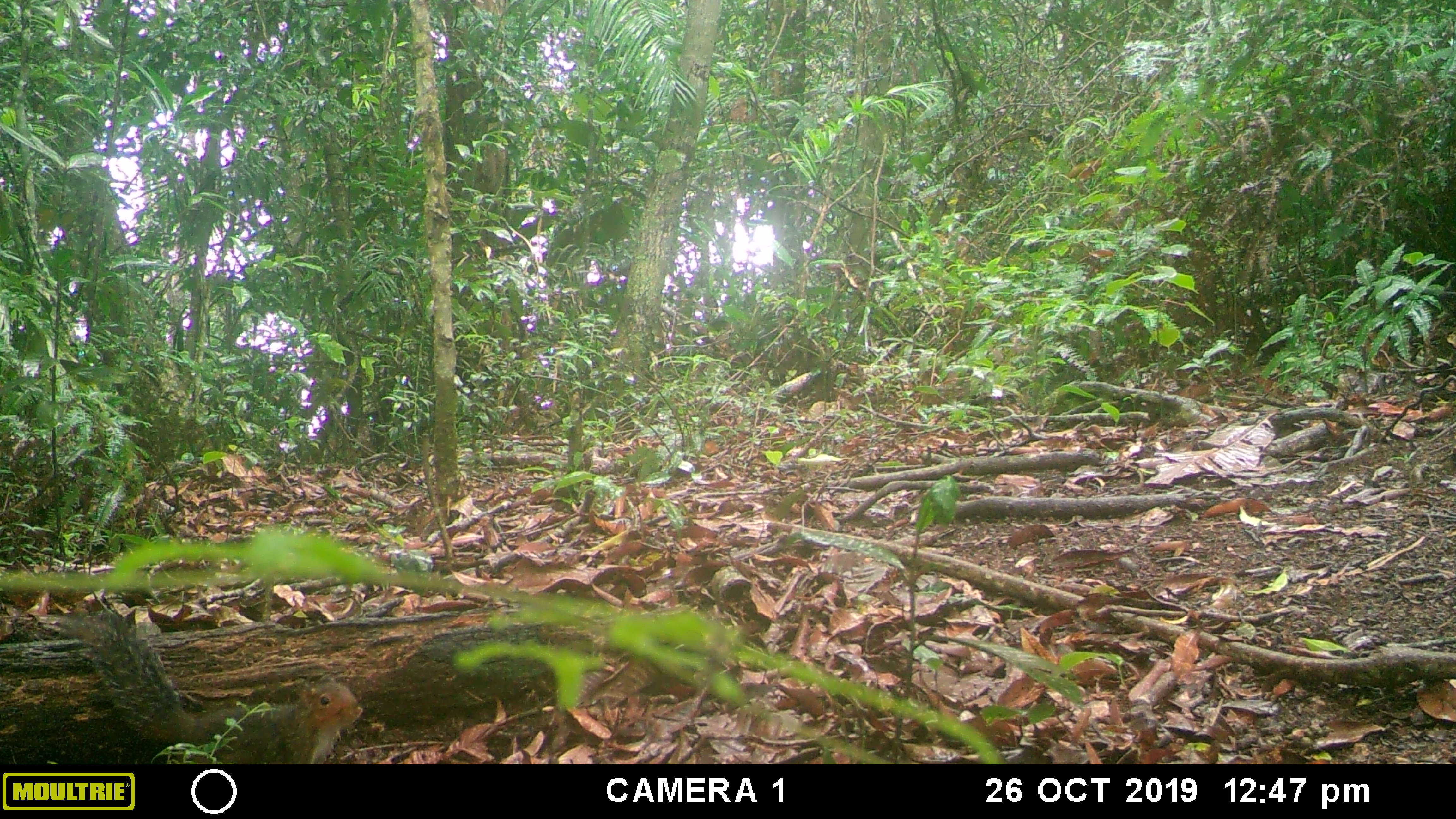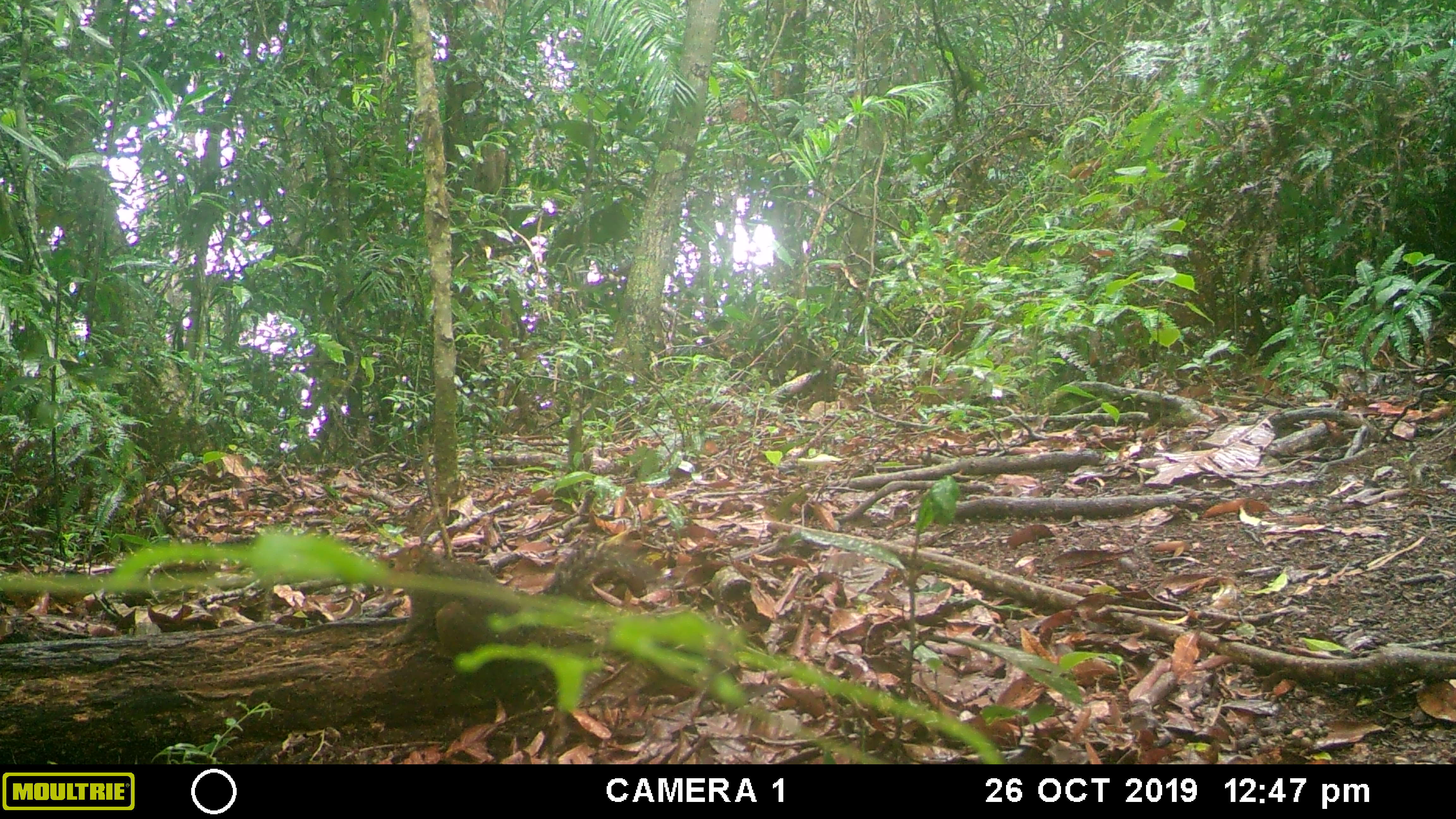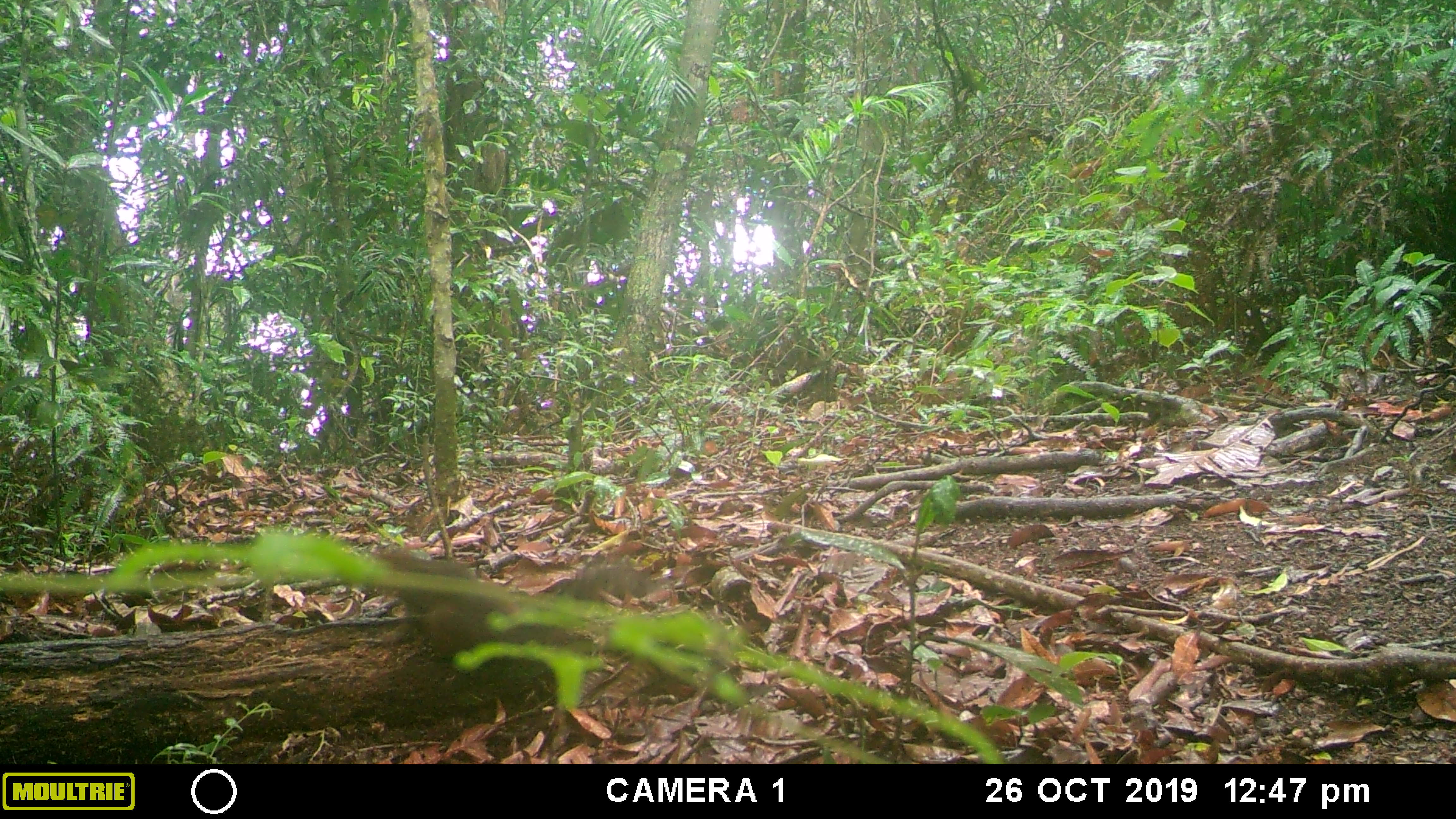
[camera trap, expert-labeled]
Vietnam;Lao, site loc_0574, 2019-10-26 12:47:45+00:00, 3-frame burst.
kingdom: Animalia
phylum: Chordata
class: Mammalia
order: Rodentia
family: Sciuridae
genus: Dremomys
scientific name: Dremomys rufigenis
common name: red-cheeked squirrel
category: red cheeked squirrel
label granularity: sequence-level